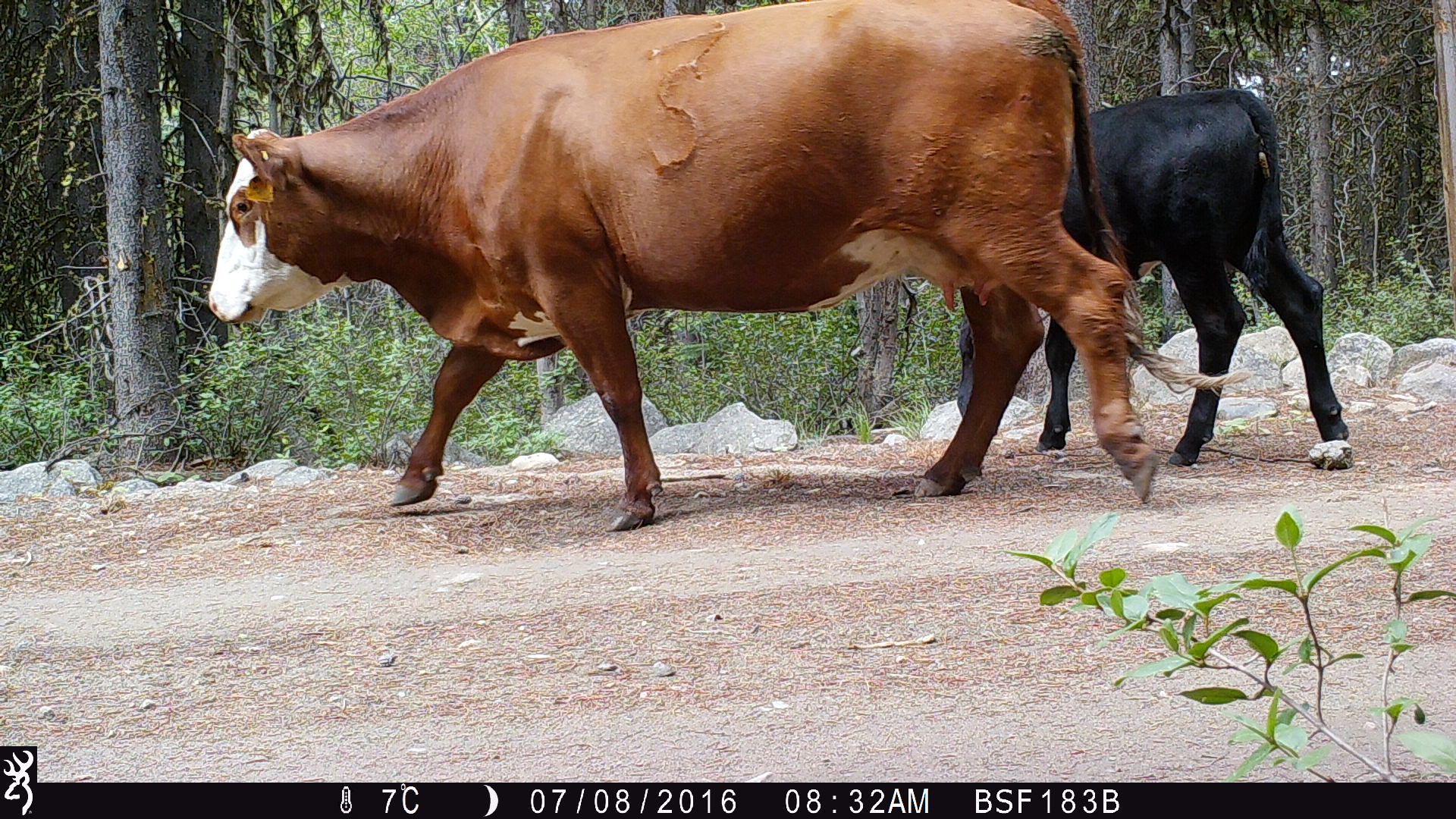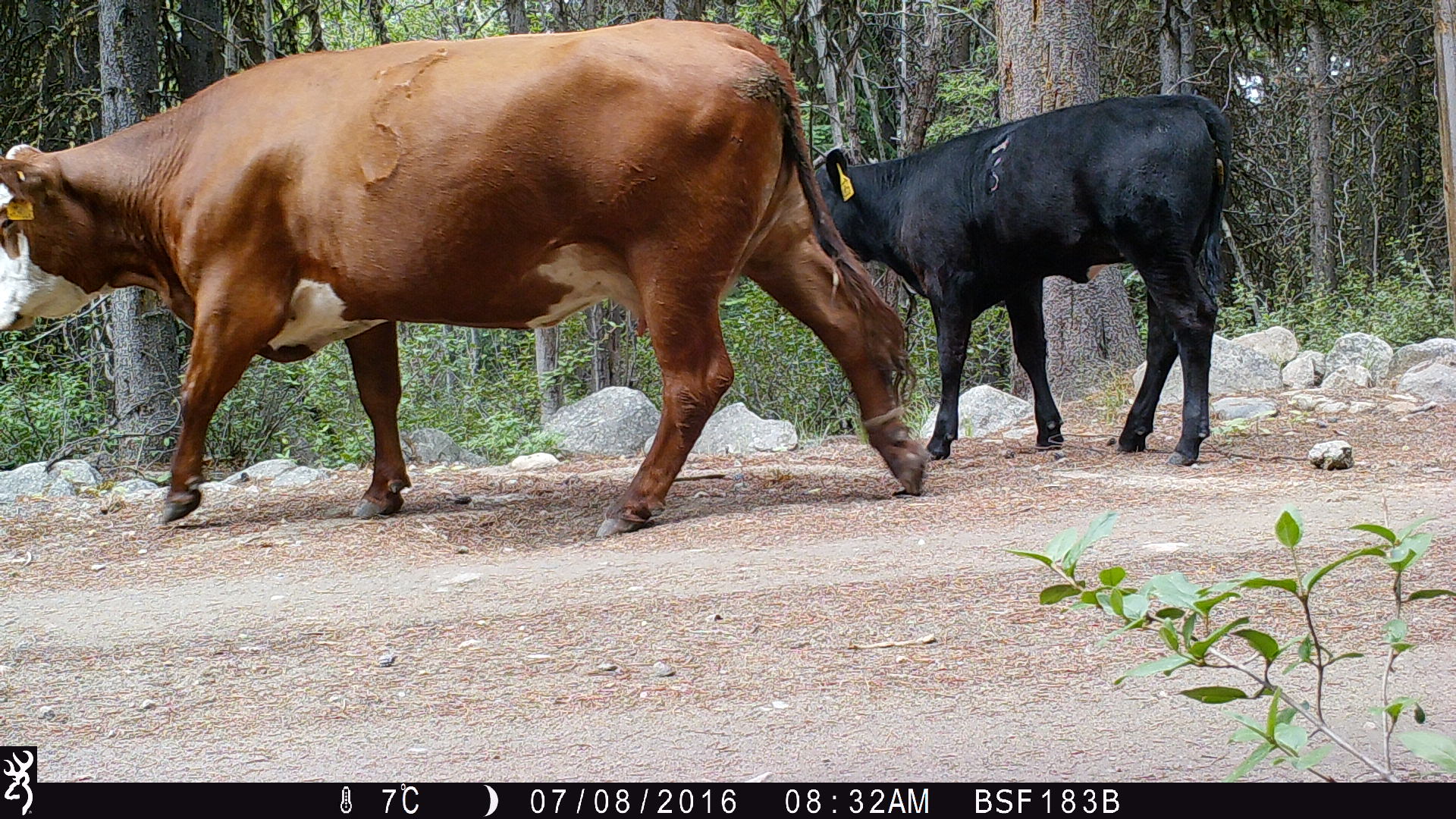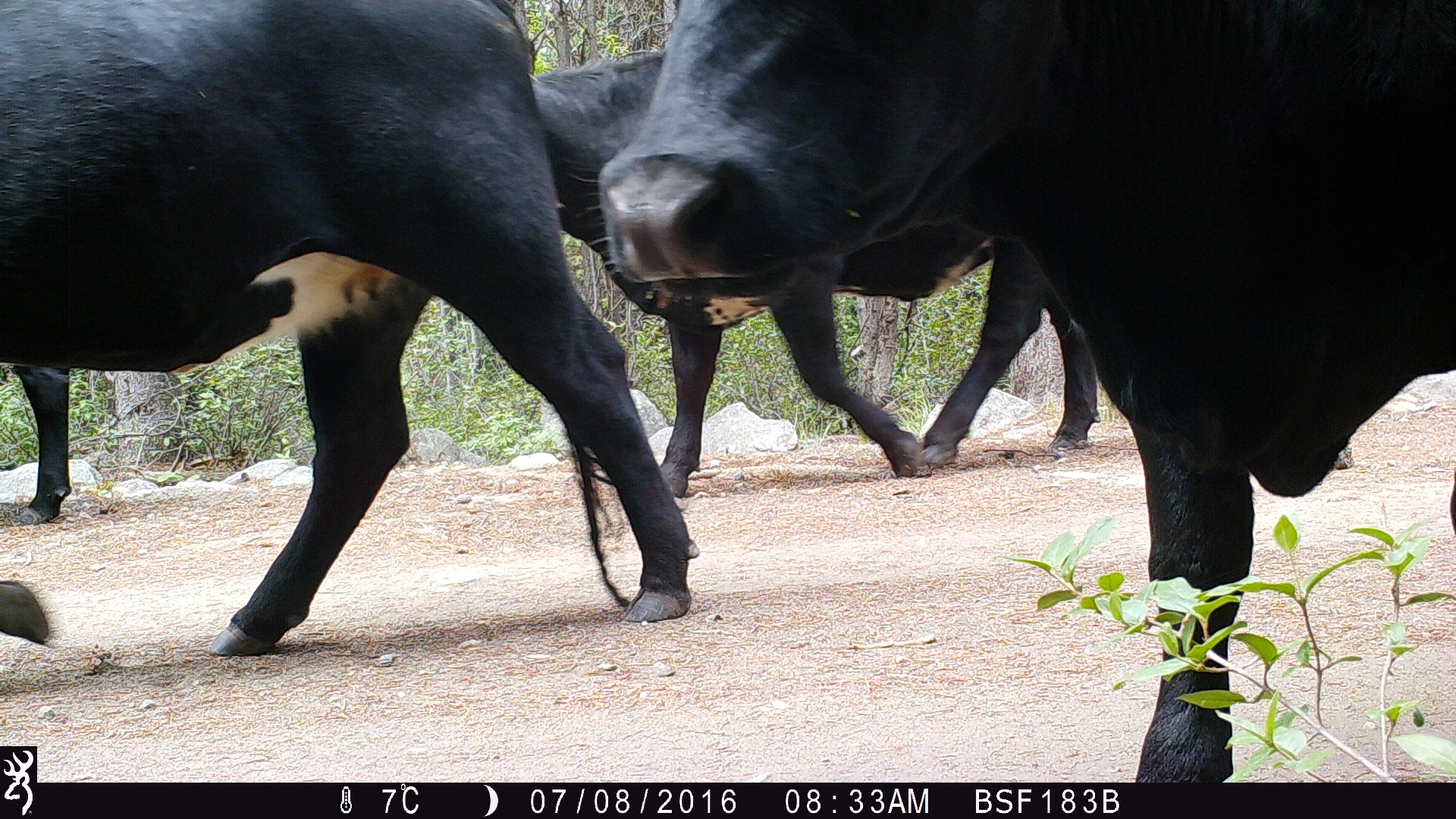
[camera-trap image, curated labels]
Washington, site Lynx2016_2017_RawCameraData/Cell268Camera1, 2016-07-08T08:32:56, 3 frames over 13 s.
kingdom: Animalia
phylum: Chordata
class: Mammalia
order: Artiodactyla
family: Bovidae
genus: Bos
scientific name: Bos taurus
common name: domestic cattle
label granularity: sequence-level